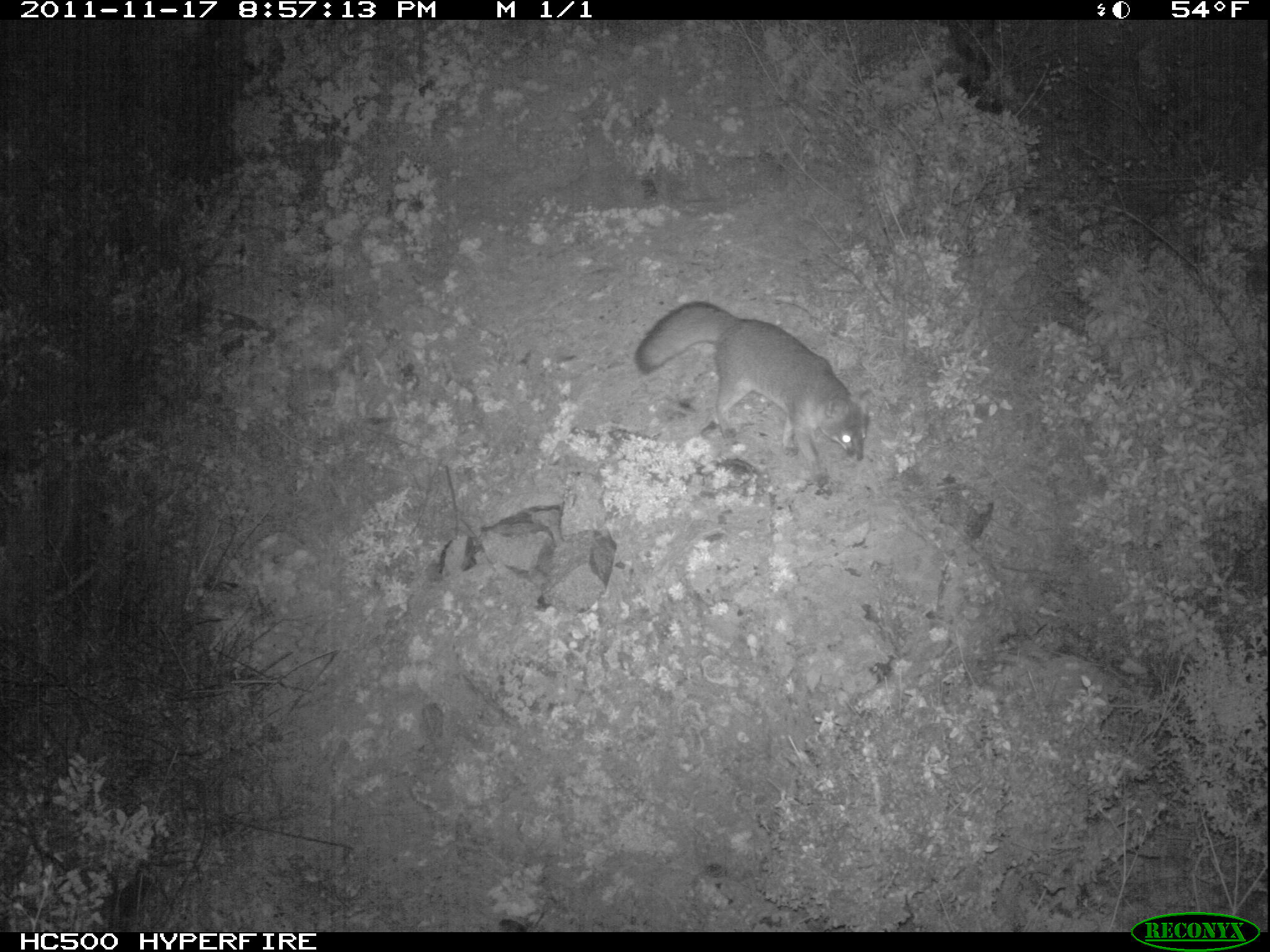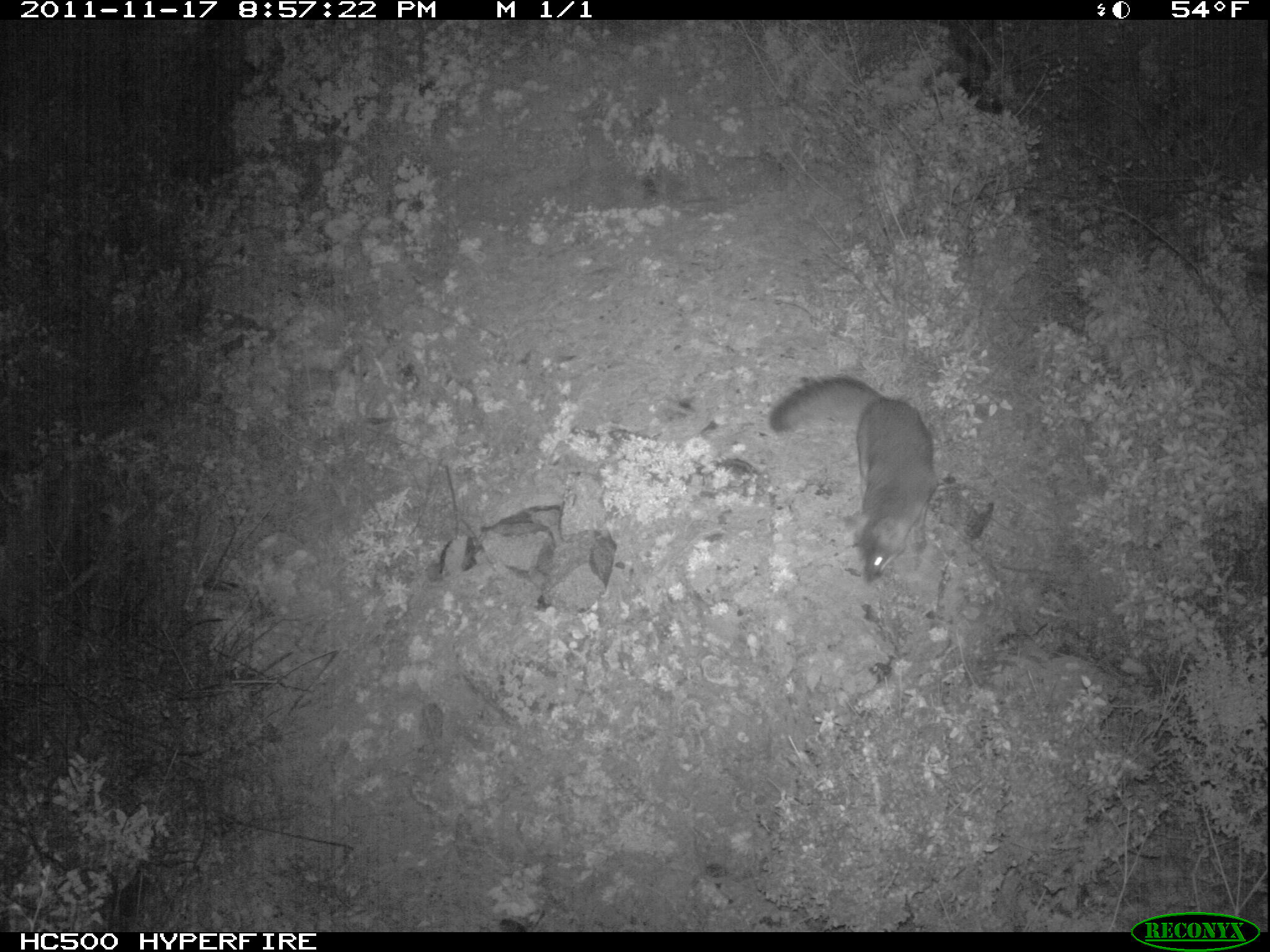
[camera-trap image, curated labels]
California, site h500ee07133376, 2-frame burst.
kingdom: Animalia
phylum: Chordata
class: Mammalia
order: Carnivora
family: Canidae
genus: Urocyon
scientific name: Urocyon littoralis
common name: island fox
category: fox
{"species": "fox (island fox) (Urocyon littoralis)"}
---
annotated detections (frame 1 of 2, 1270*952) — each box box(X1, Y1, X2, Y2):
fox: box(634, 301, 871, 470)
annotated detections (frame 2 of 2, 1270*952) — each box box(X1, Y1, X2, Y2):
fox: box(767, 374, 939, 588)